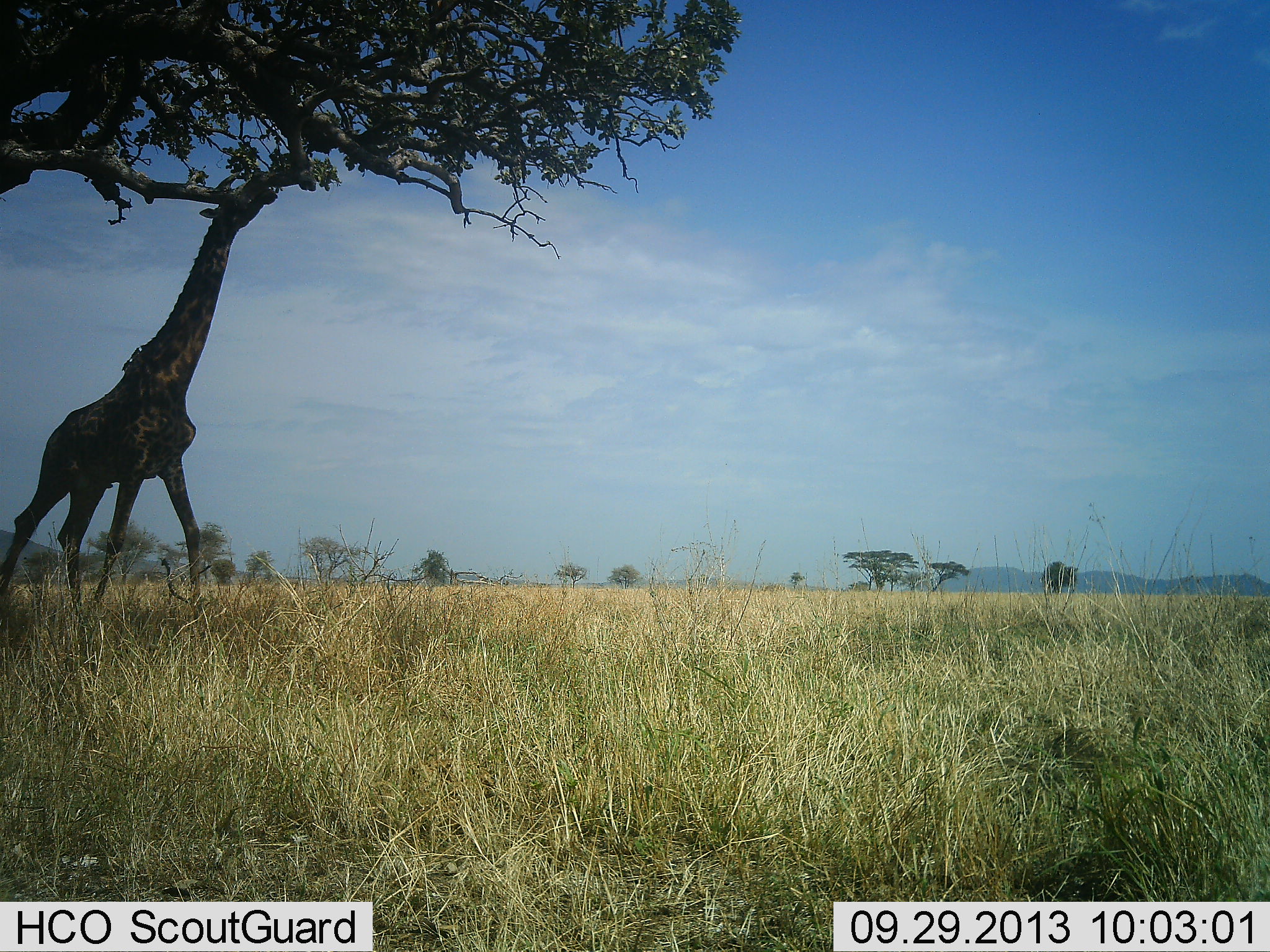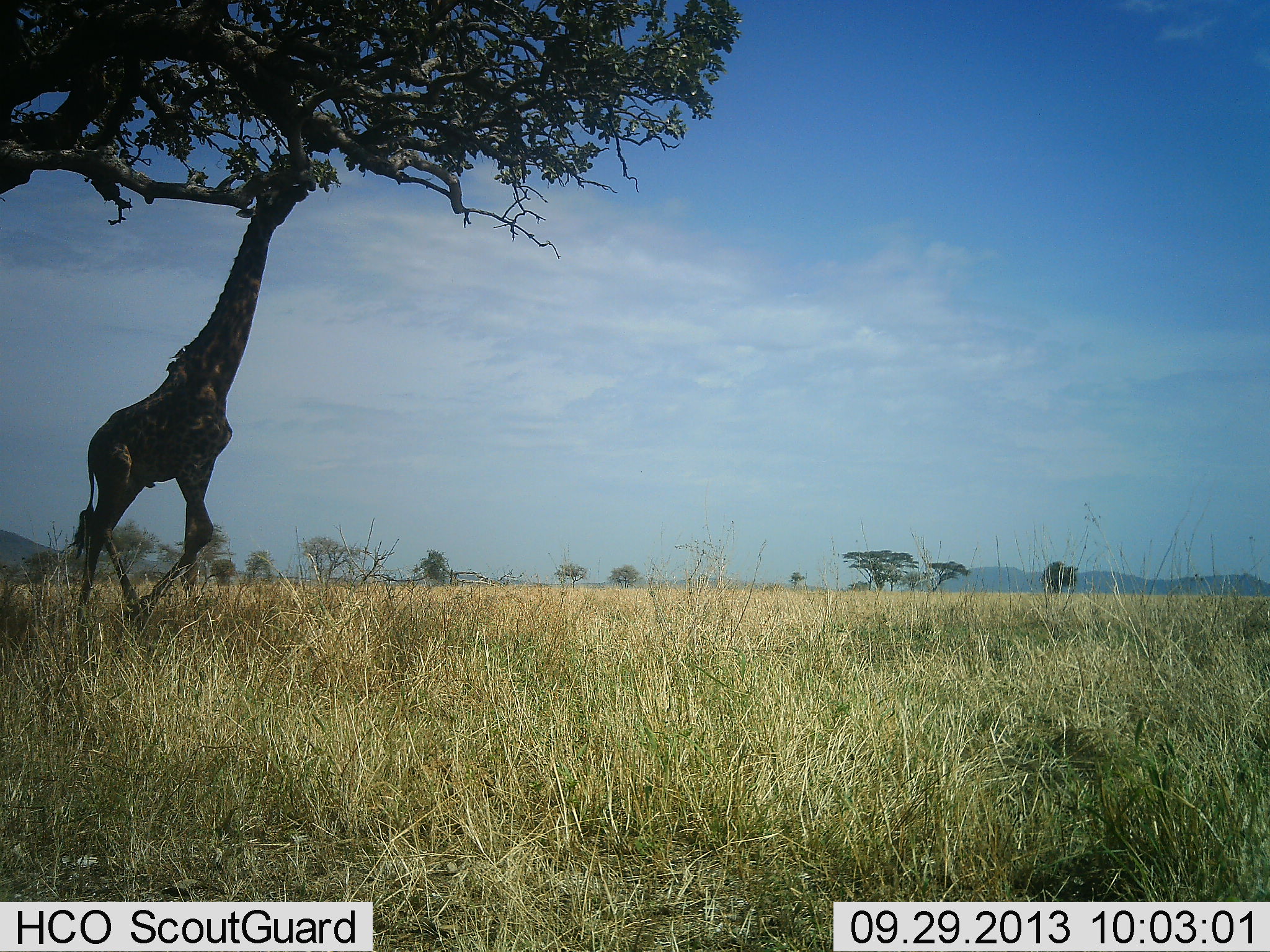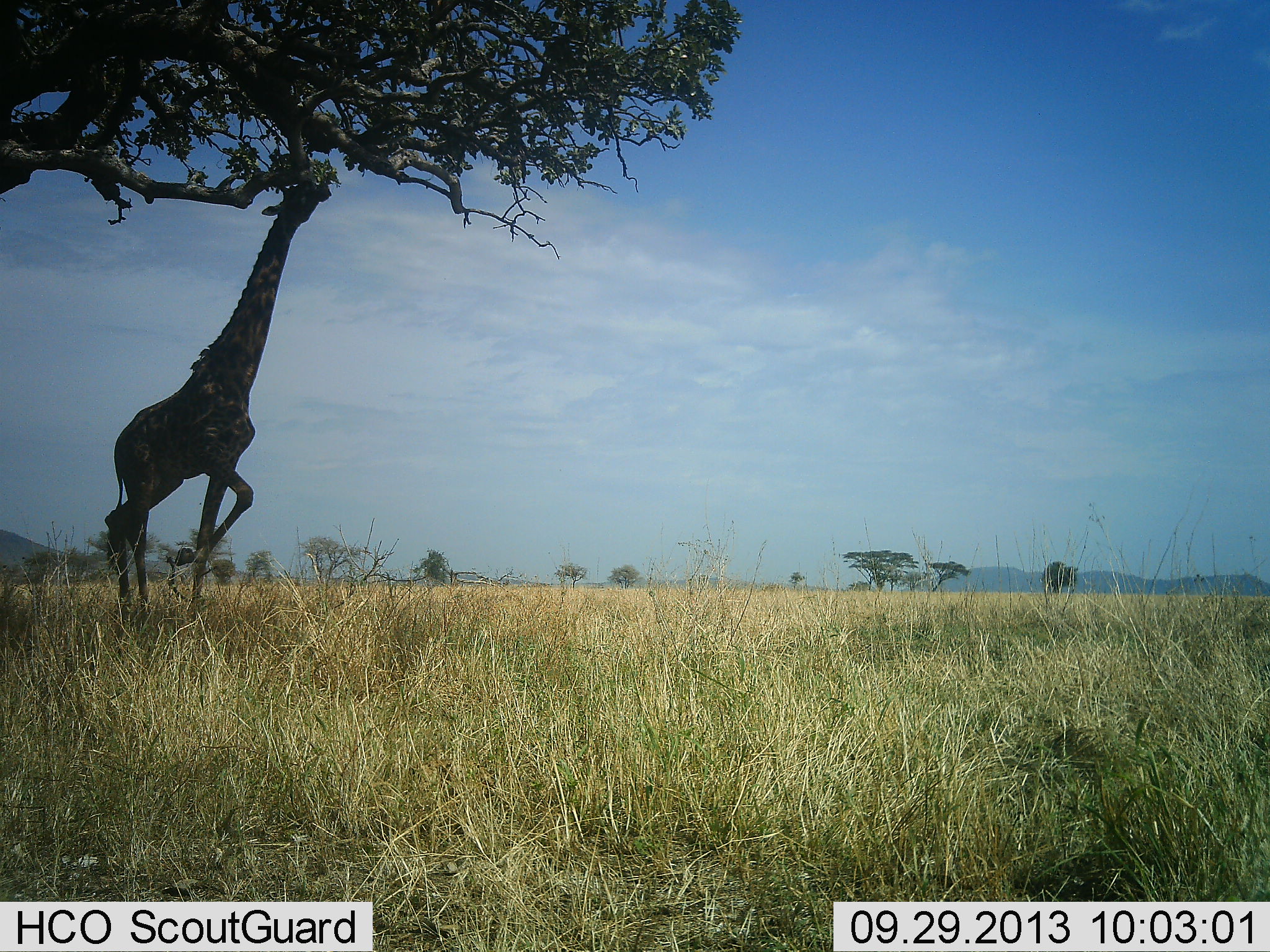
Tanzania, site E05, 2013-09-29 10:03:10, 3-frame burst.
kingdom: Animalia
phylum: Chordata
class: Mammalia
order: Artiodactyla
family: Giraffidae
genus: Giraffa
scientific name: Giraffa camelopardalis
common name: giraffe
Giraffe (Giraffa camelopardalis), count 1. Behavior (volunteer vote fractions): standing 21%, resting 0%, moving 21%, interacting 0%. Young present (vote fraction): 0%. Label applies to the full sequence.